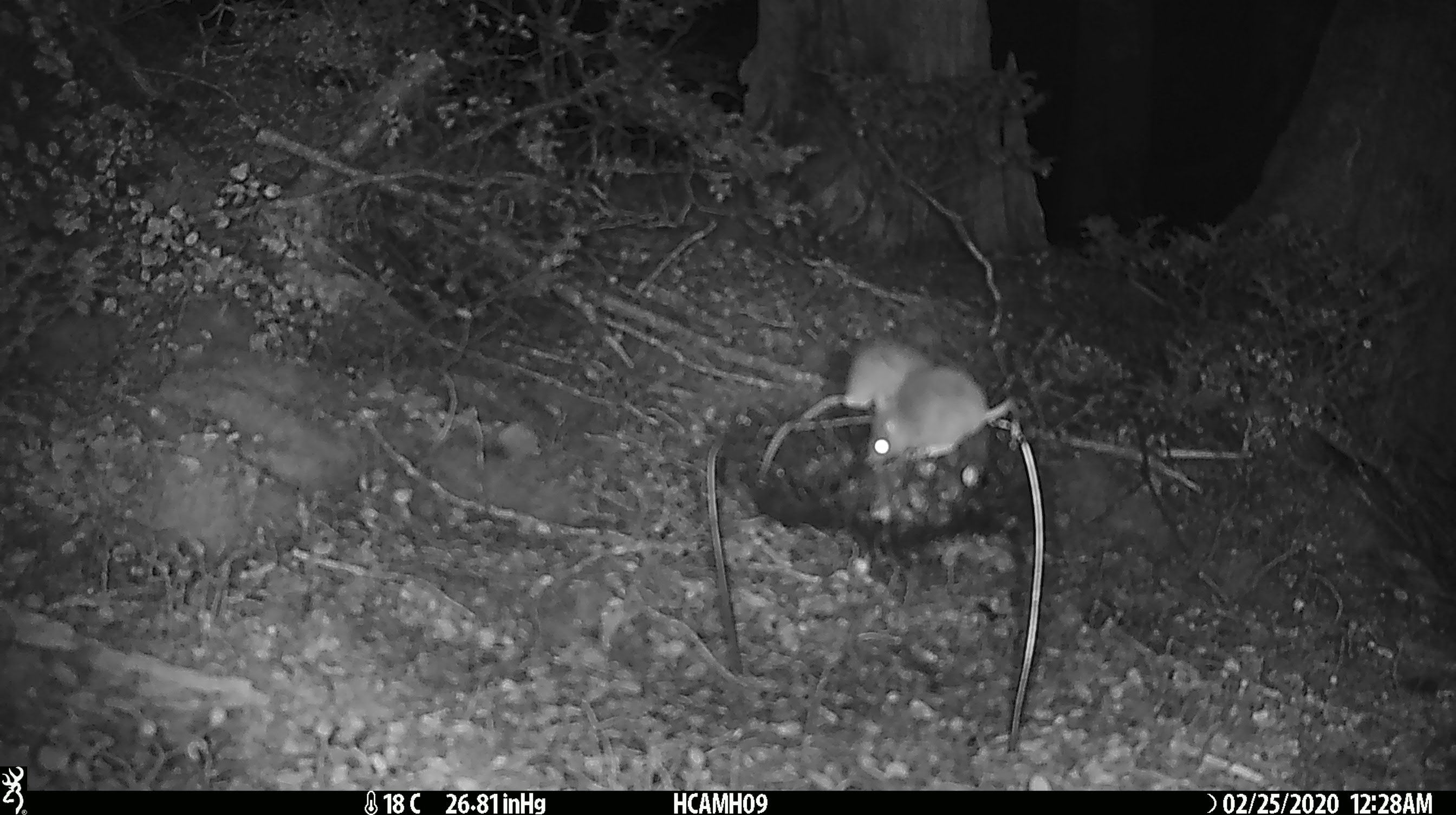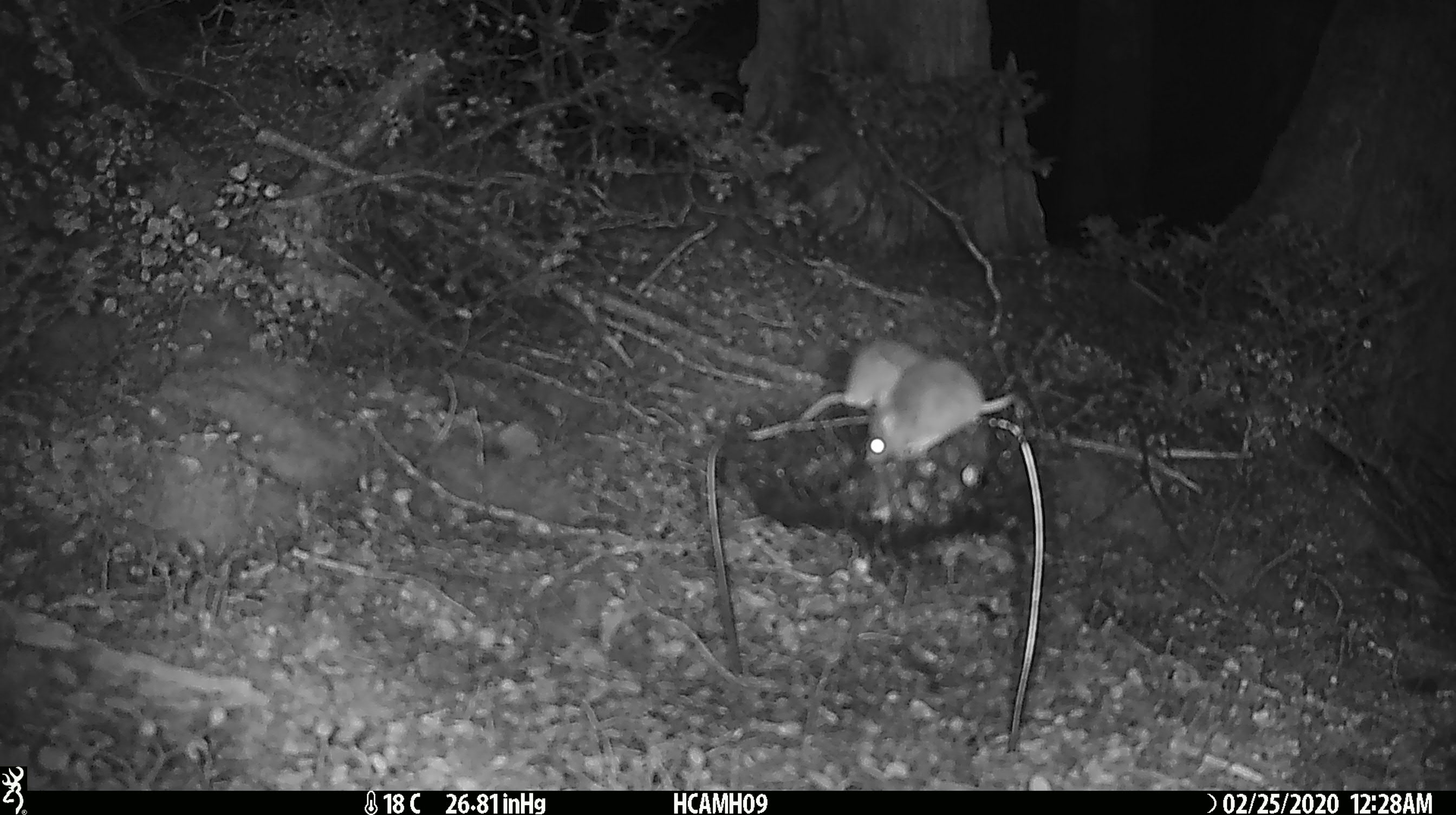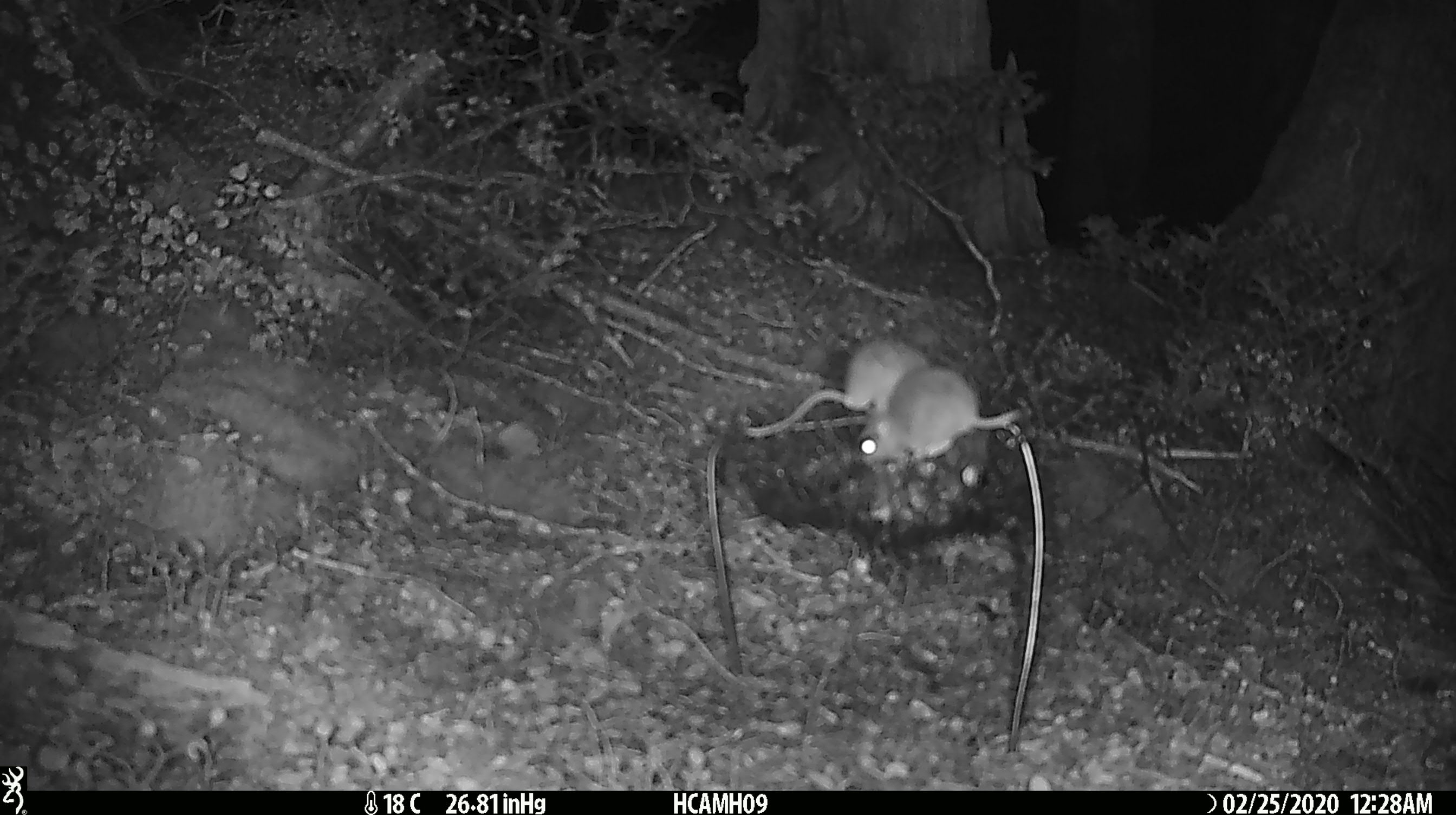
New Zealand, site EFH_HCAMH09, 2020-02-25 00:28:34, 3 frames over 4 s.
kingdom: Animalia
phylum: Chordata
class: Mammalia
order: Rodentia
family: Muridae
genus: Mus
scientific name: Mus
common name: mouse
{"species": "mouse (Mus)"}